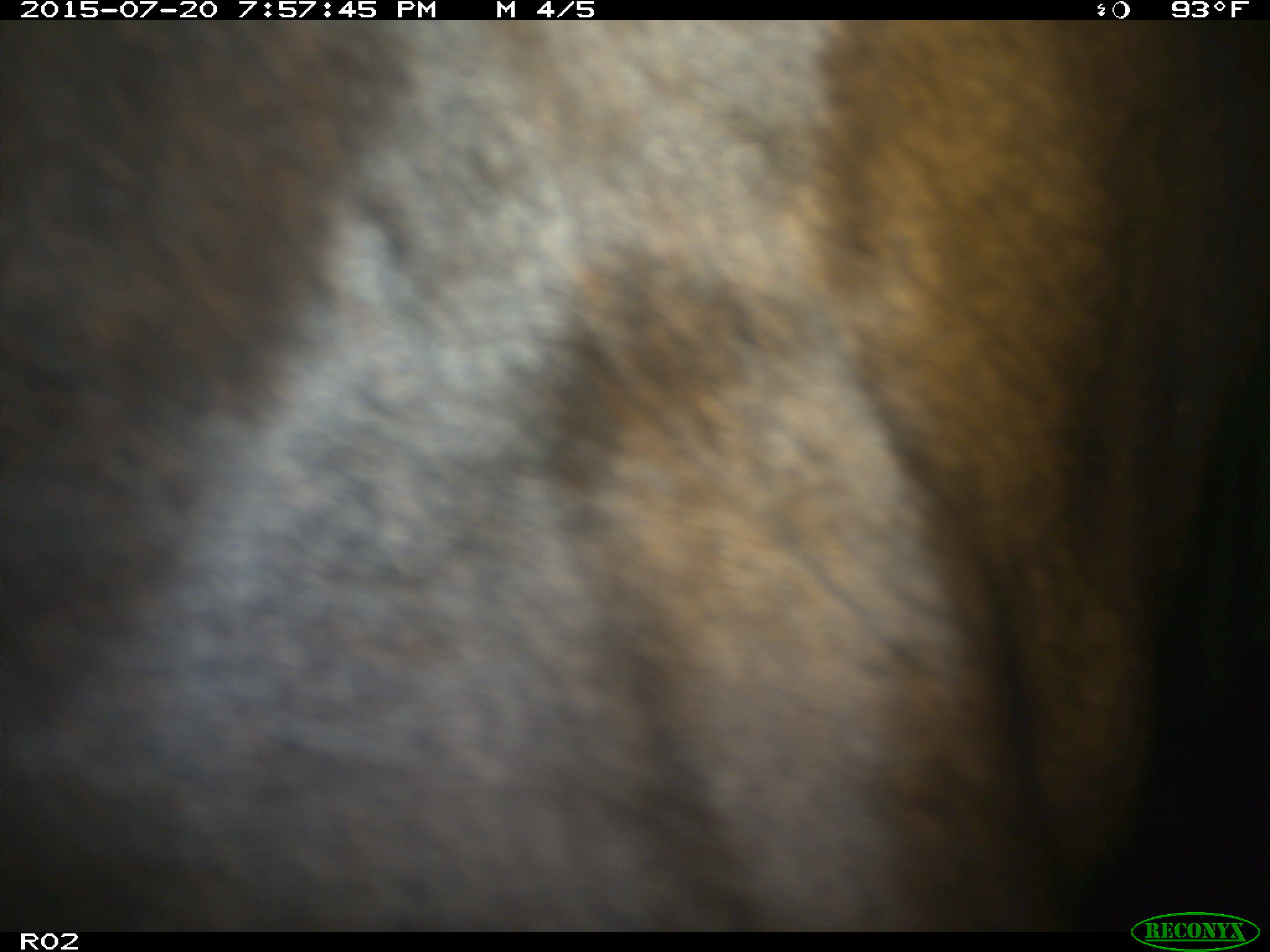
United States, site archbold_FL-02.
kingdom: Animalia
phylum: Chordata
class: Mammalia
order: Artiodactyla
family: Bovidae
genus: Bos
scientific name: Bos taurus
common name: domestic cow